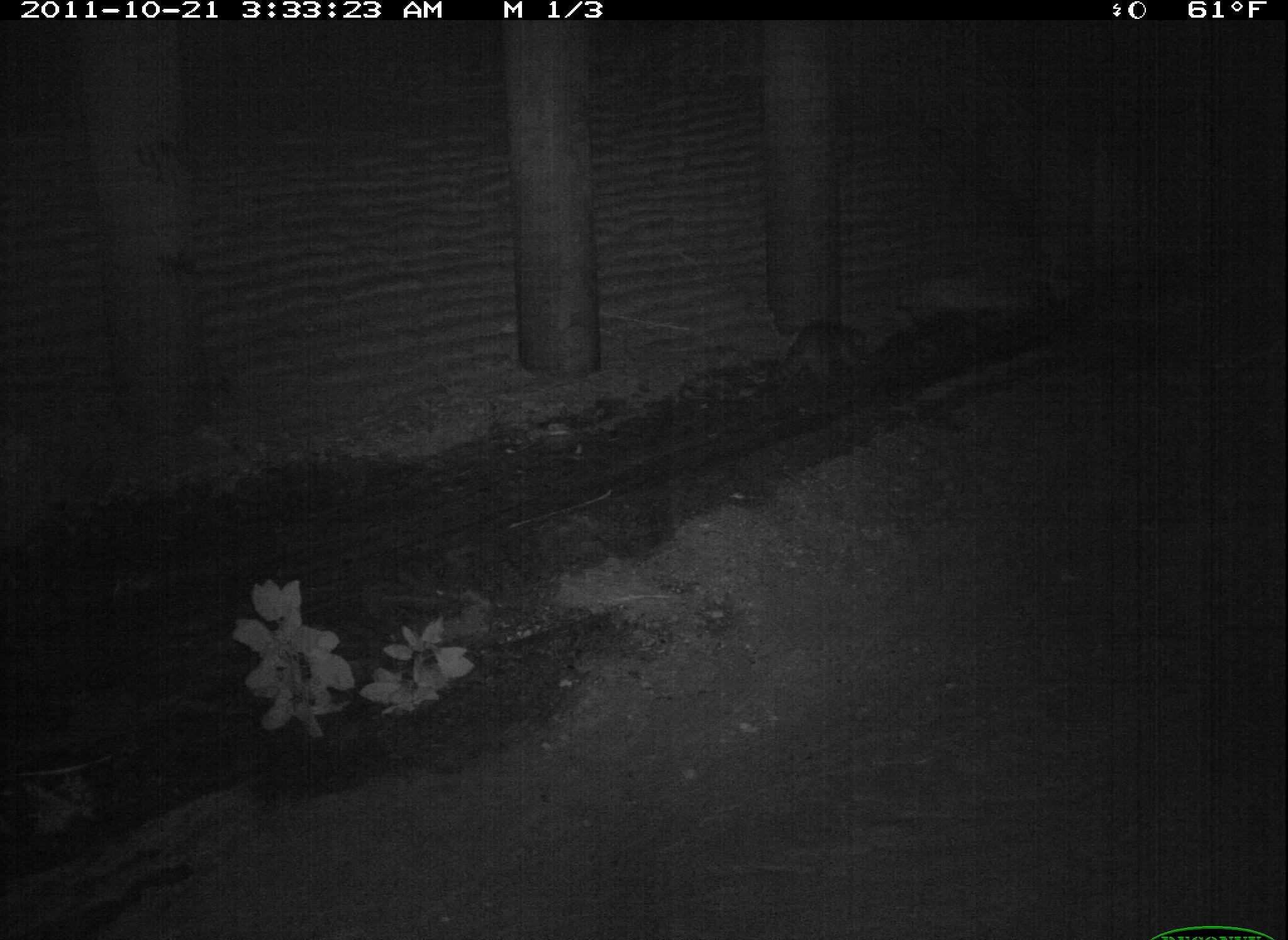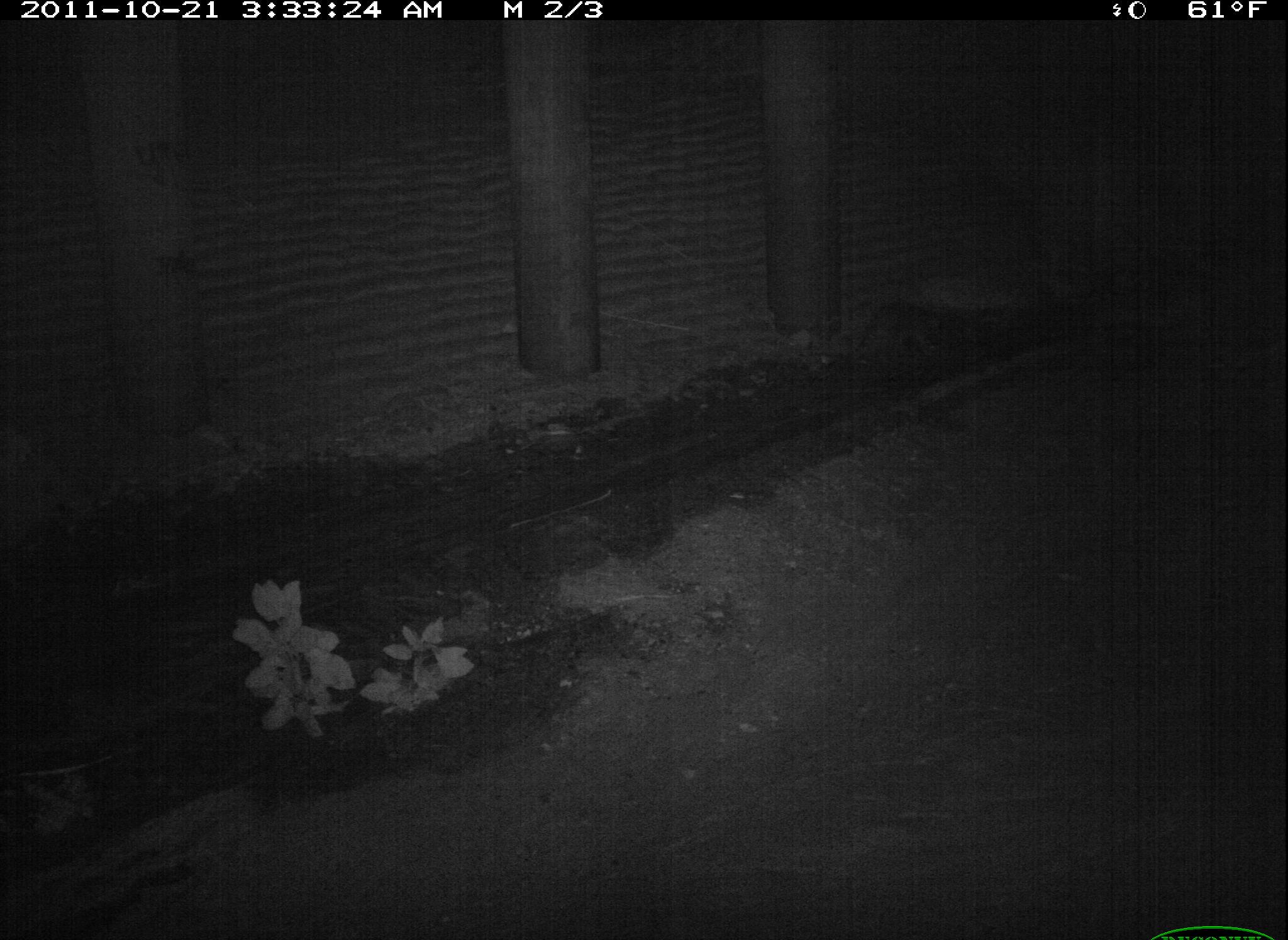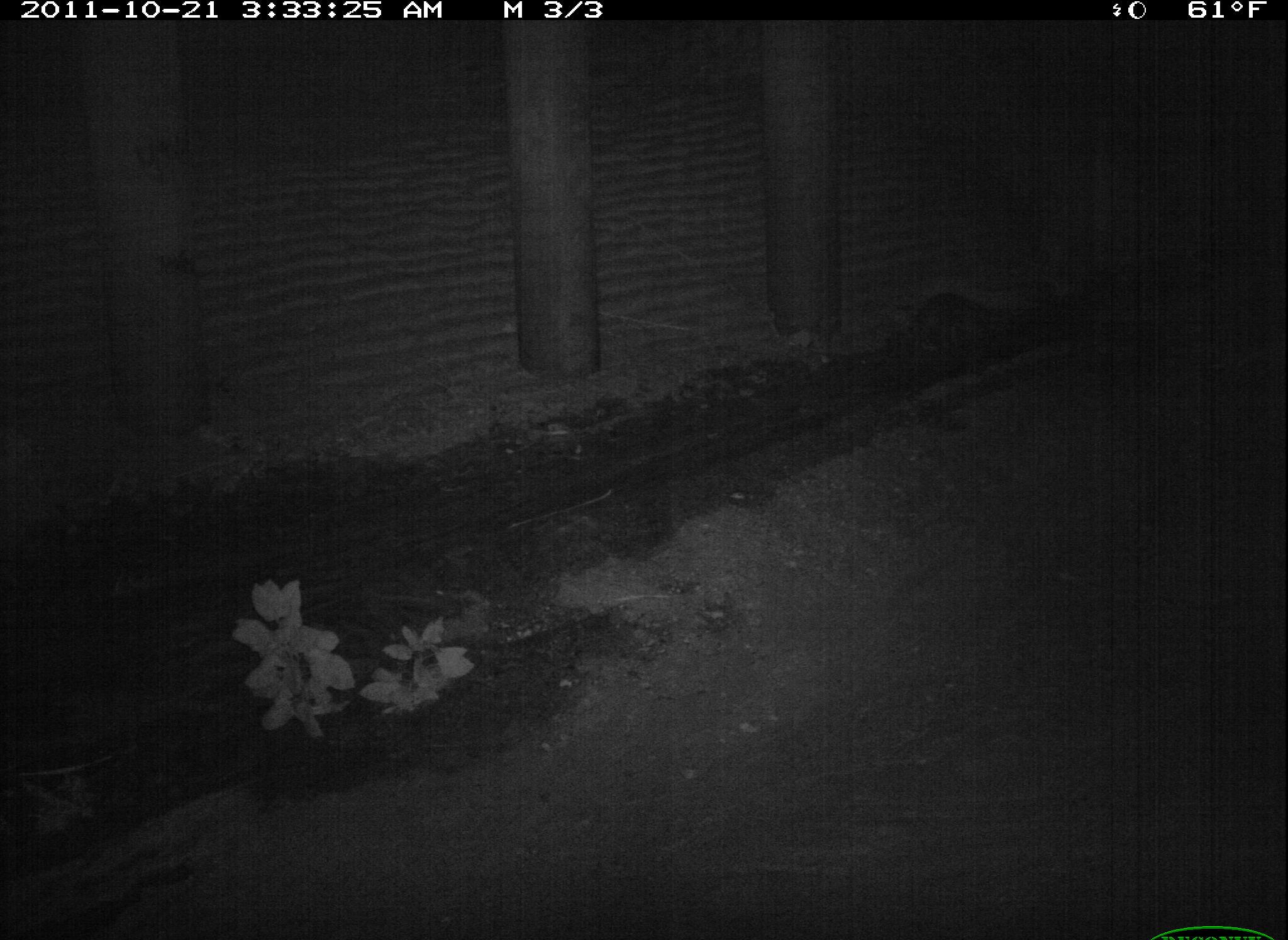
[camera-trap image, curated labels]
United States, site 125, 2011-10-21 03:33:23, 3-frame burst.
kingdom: Animalia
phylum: Chordata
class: Mammalia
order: Carnivora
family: Procyonidae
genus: Procyon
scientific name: Procyon lotor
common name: raccoon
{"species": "raccoon (Procyon lotor)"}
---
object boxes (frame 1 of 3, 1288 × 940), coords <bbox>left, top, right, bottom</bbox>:
raccoon: <bbox>769, 315, 876, 394</bbox>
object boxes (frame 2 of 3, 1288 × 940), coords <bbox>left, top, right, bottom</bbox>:
raccoon: <bbox>850, 295, 948, 376</bbox>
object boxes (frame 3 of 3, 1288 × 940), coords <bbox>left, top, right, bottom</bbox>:
raccoon: <bbox>907, 289, 999, 358</bbox>